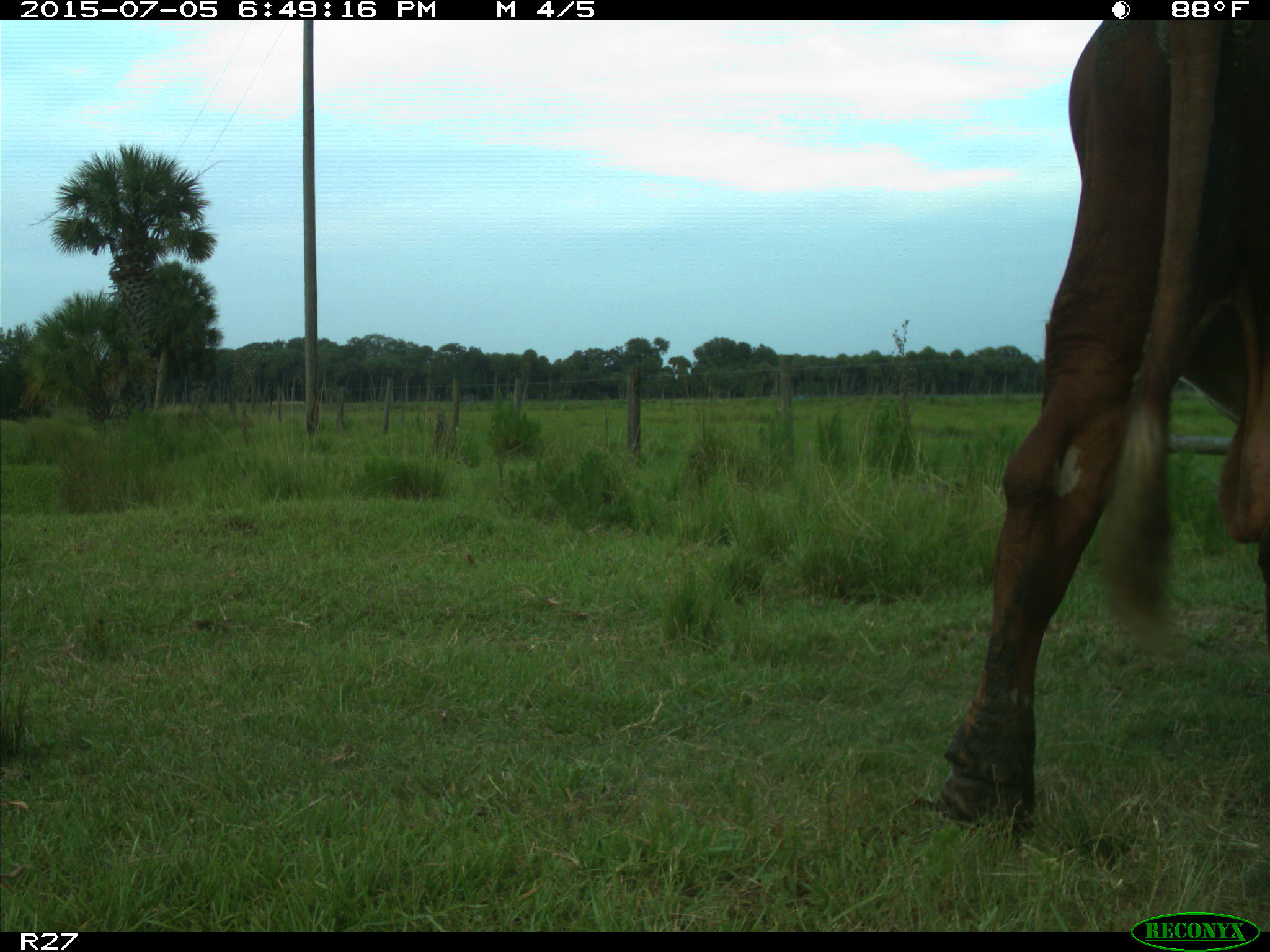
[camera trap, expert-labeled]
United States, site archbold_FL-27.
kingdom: Animalia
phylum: Chordata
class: Mammalia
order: Artiodactyla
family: Bovidae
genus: Bos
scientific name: Bos taurus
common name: domestic cow